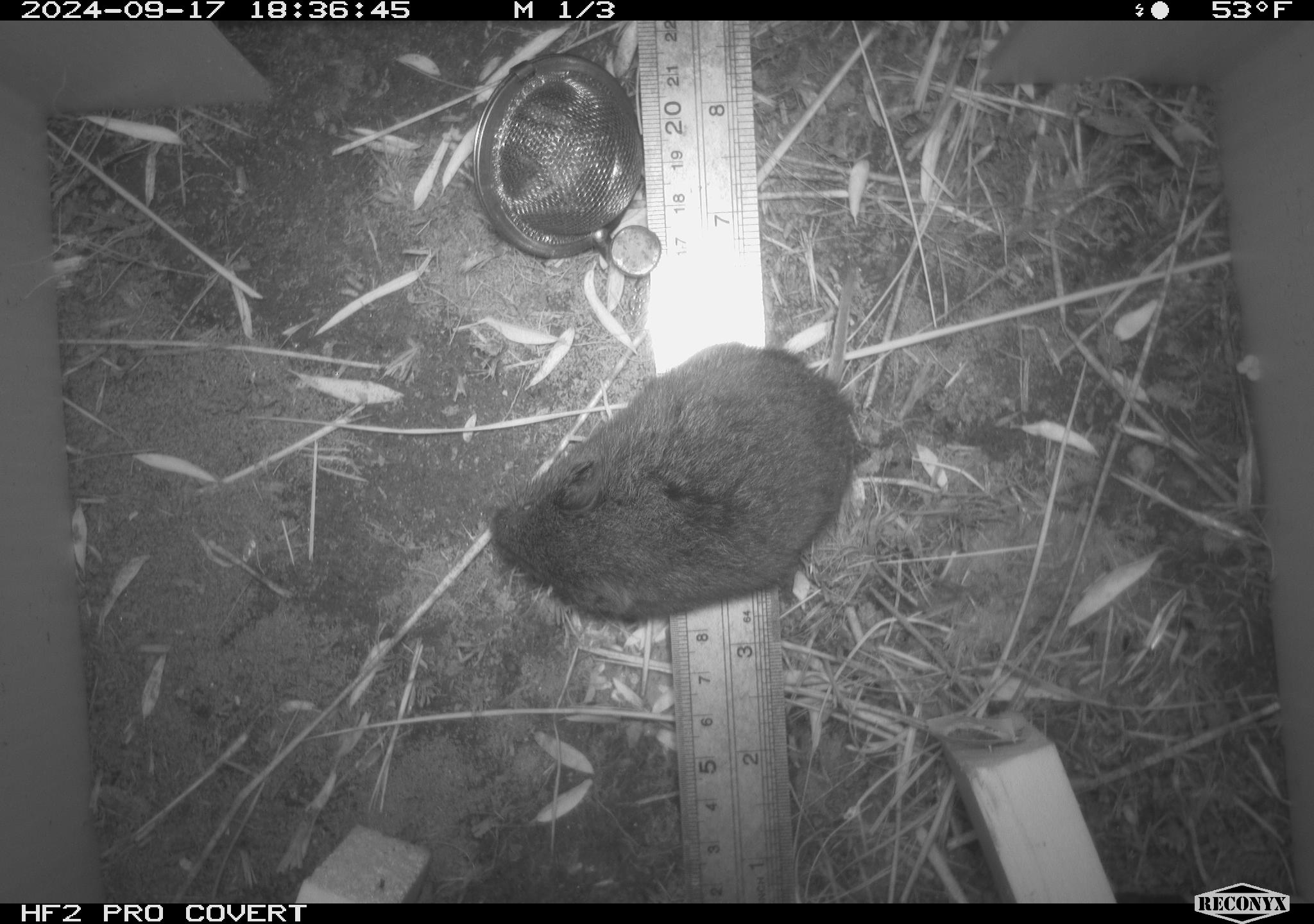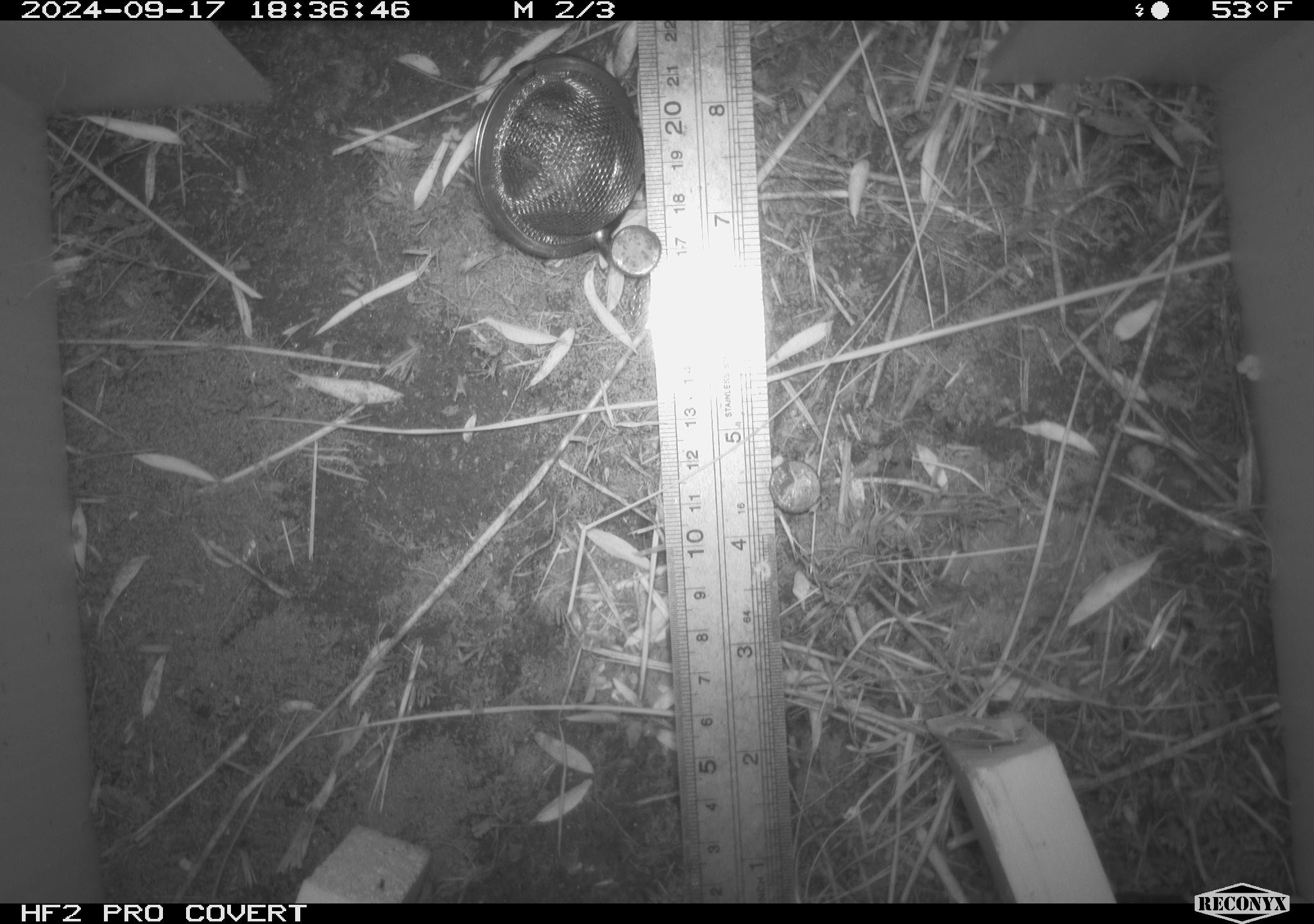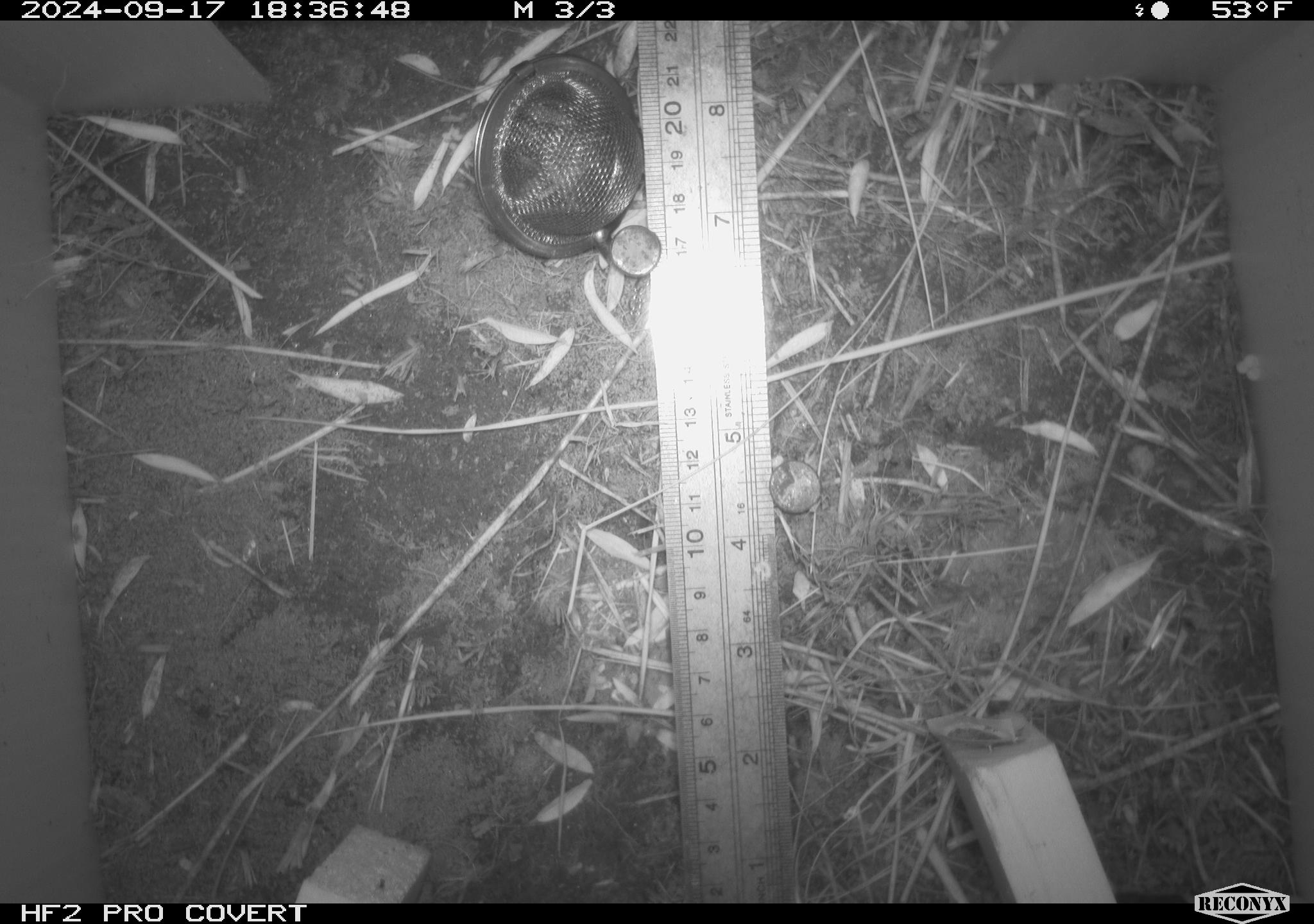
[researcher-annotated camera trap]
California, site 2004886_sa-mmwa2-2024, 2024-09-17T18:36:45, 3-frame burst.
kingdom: Animalia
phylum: Chordata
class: Mammalia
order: Rodentia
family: Cricetidae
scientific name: Arvicolinae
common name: voles, lemmings, and muskrats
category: arvicolinae subfamily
Arvicolinae subfamily (voles, lemmings, and muskrats) (Arvicolinae).